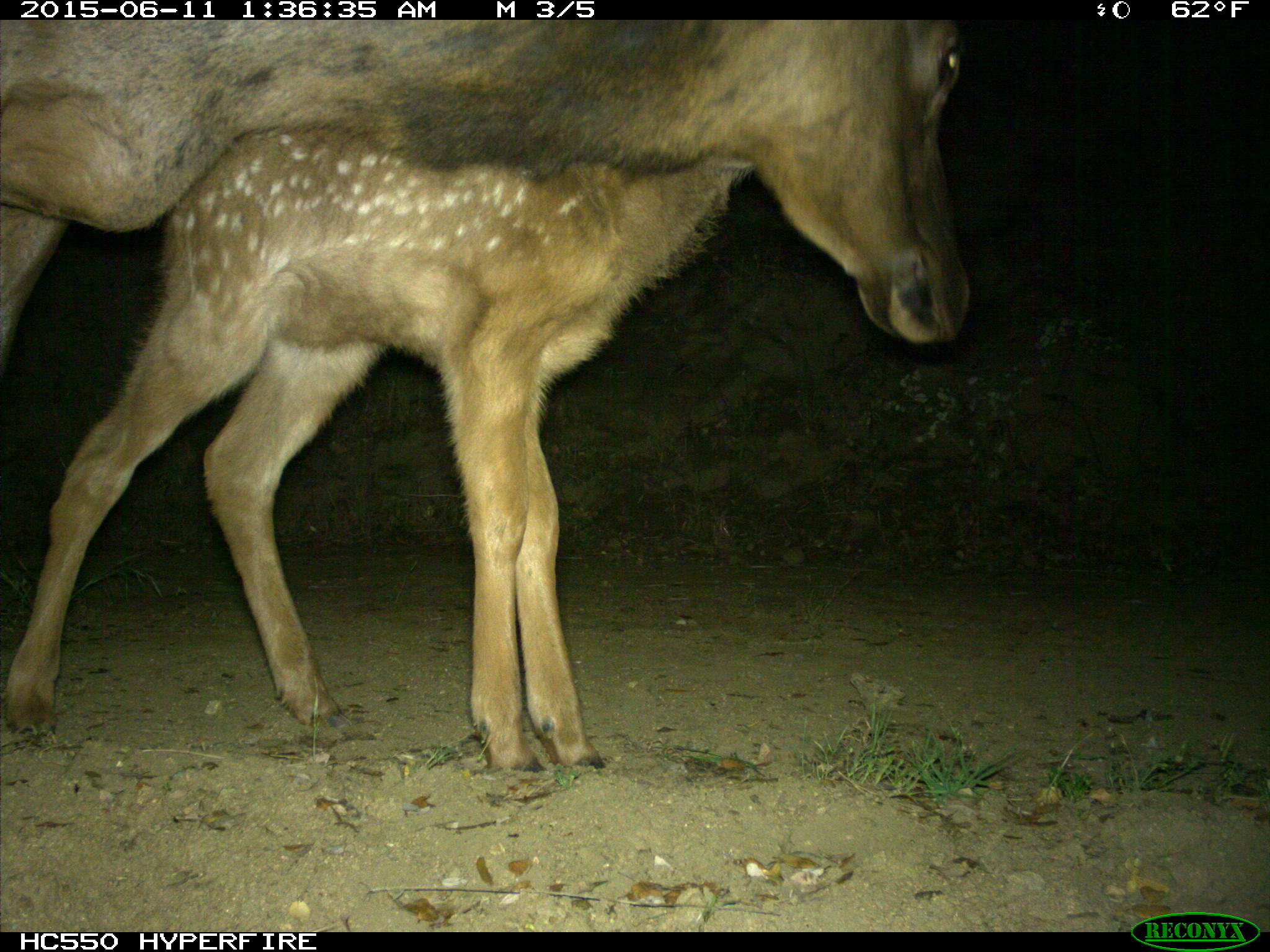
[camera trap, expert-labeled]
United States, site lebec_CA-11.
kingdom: Animalia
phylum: Chordata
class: Mammalia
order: Artiodactyla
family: Cervidae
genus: Cervus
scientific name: Cervus canadensis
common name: elk